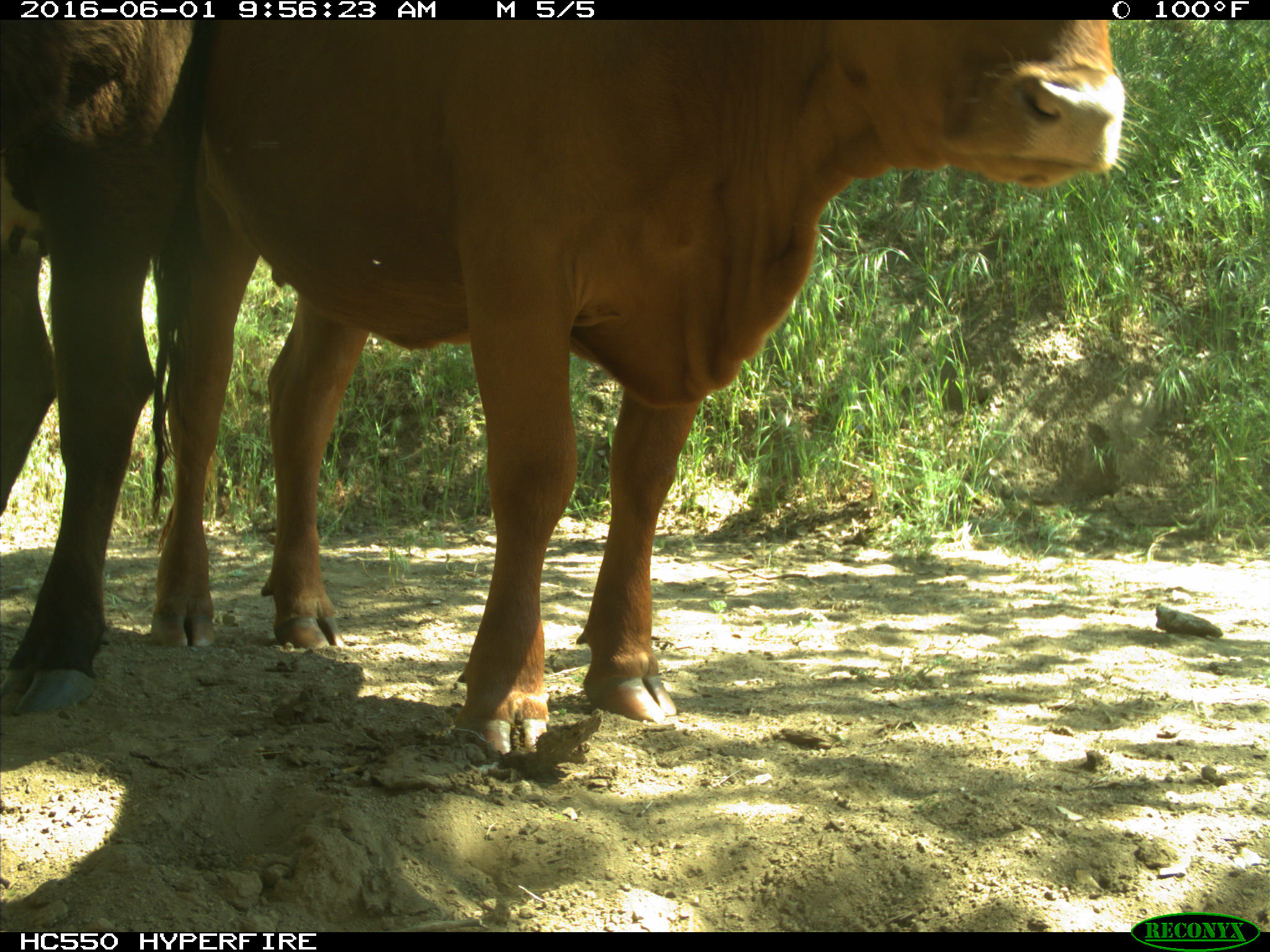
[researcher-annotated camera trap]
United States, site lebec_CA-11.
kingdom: Animalia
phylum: Chordata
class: Mammalia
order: Artiodactyla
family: Bovidae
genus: Bos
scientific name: Bos taurus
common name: domestic cow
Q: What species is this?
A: Bos taurus (domestic cow).